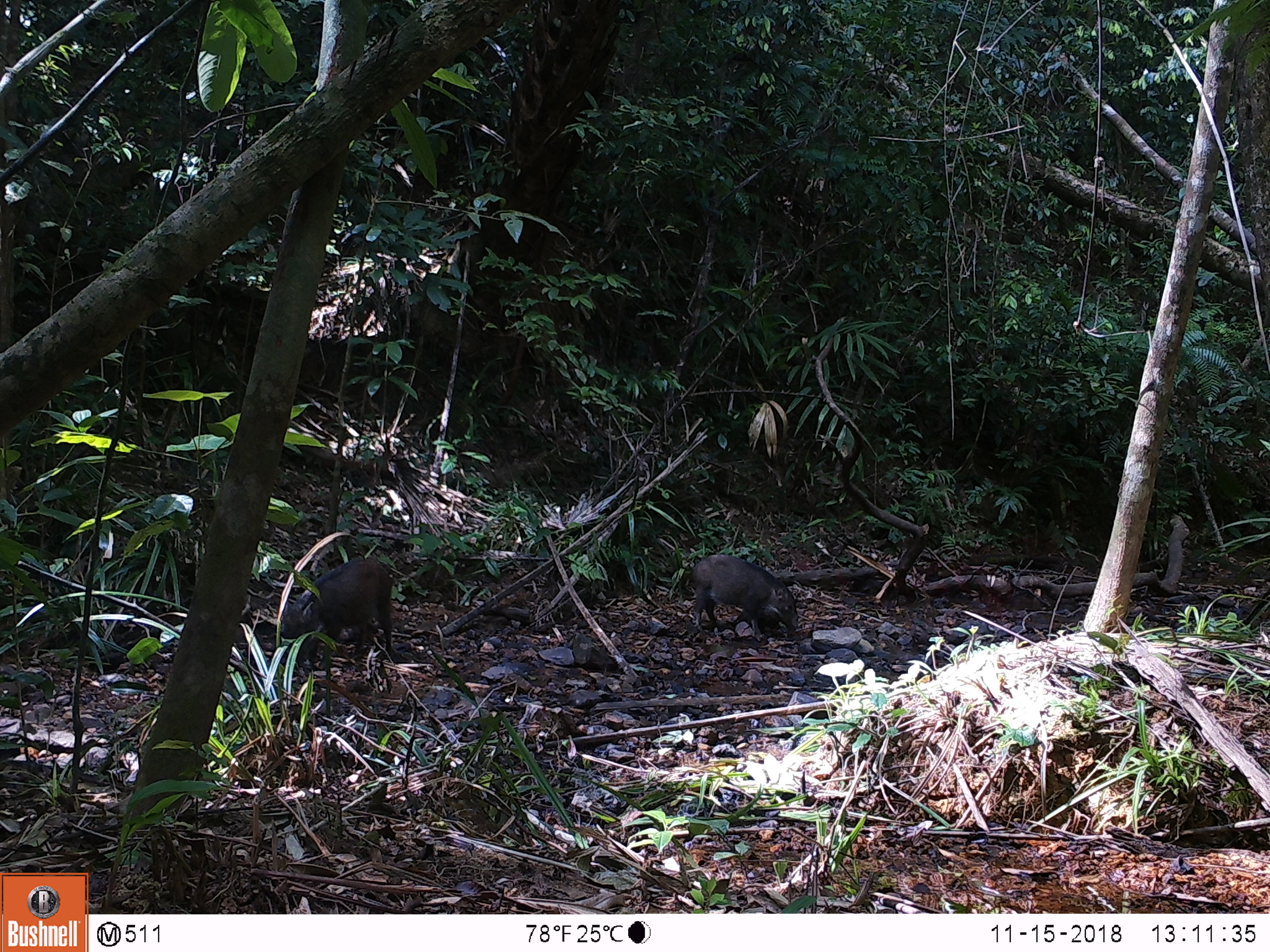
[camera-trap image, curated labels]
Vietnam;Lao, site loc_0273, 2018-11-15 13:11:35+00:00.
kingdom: Animalia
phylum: Chordata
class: Mammalia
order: Artiodactyla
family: Suidae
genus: Sus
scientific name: Sus scrofa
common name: eurasian wild pig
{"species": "eurasian wild pig (Sus scrofa)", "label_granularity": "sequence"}